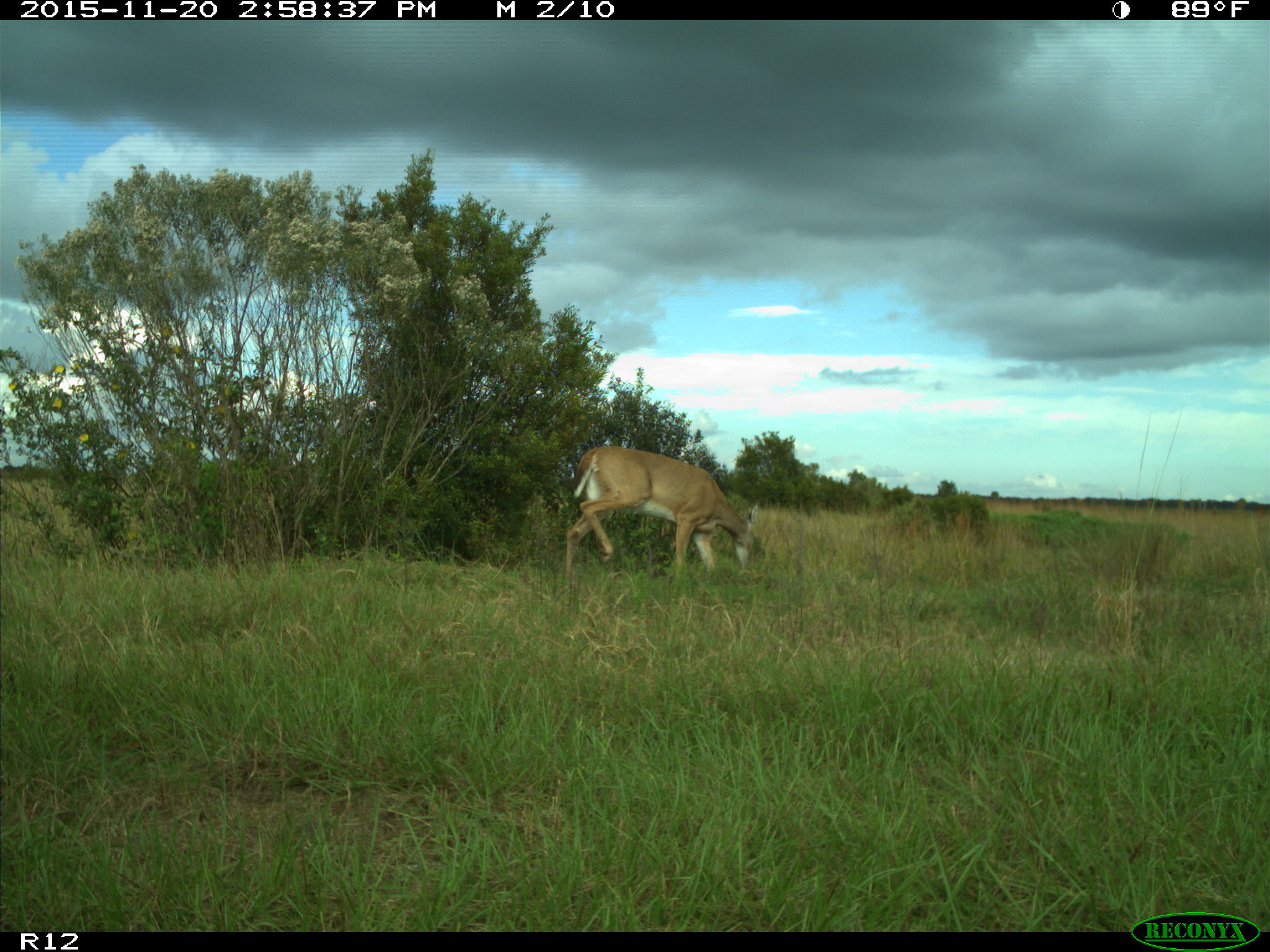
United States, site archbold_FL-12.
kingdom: Animalia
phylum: Chordata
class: Mammalia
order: Artiodactyla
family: Cervidae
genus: Odocoileus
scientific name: Odocoileus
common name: deer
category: unidentified deer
Unidentified deer (deer) (Odocoileus).